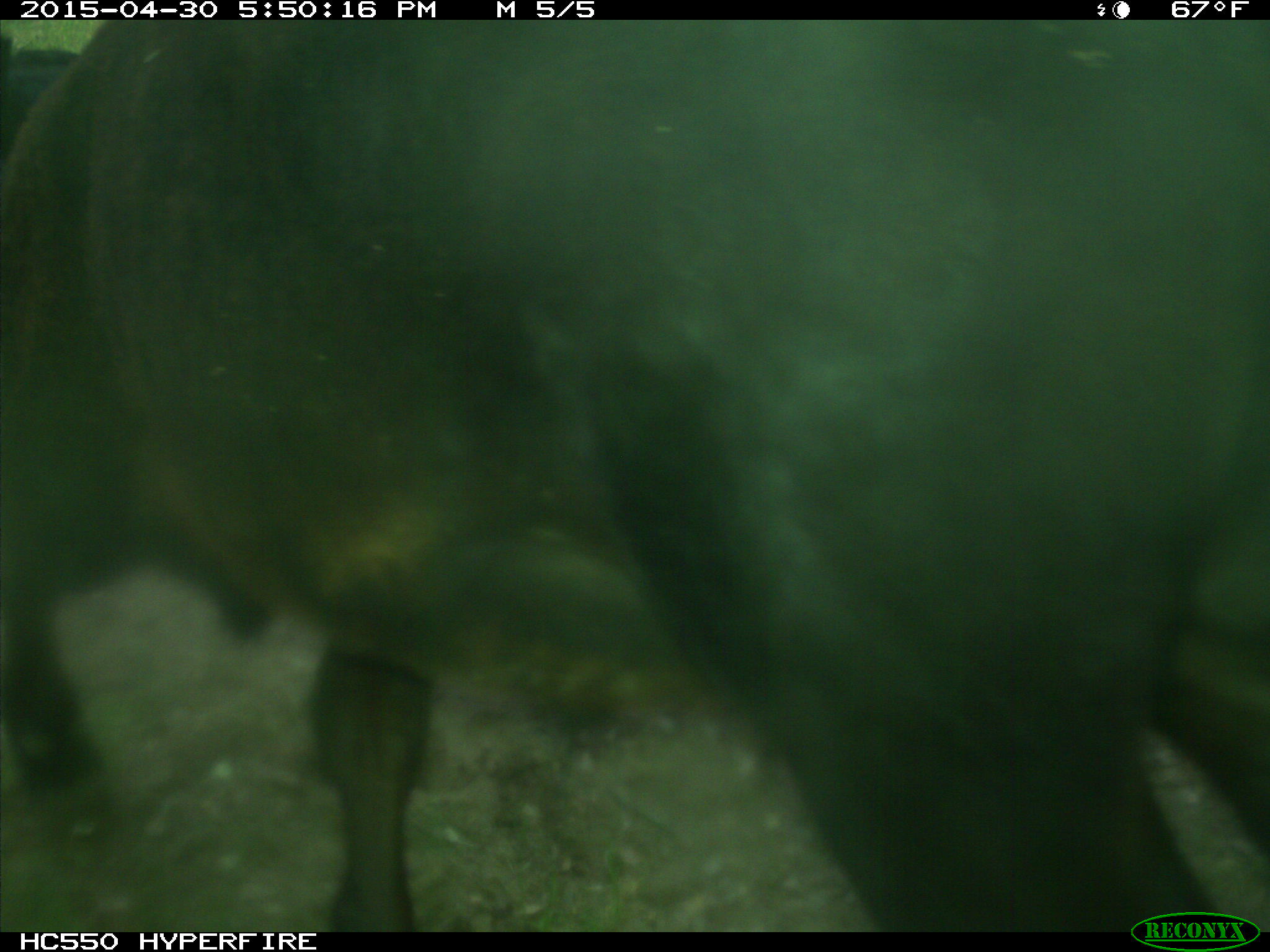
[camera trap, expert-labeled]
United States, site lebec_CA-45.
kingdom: Animalia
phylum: Chordata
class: Mammalia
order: Artiodactyla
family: Bovidae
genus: Bos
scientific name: Bos taurus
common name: domestic cow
Bos taurus (domestic cow).